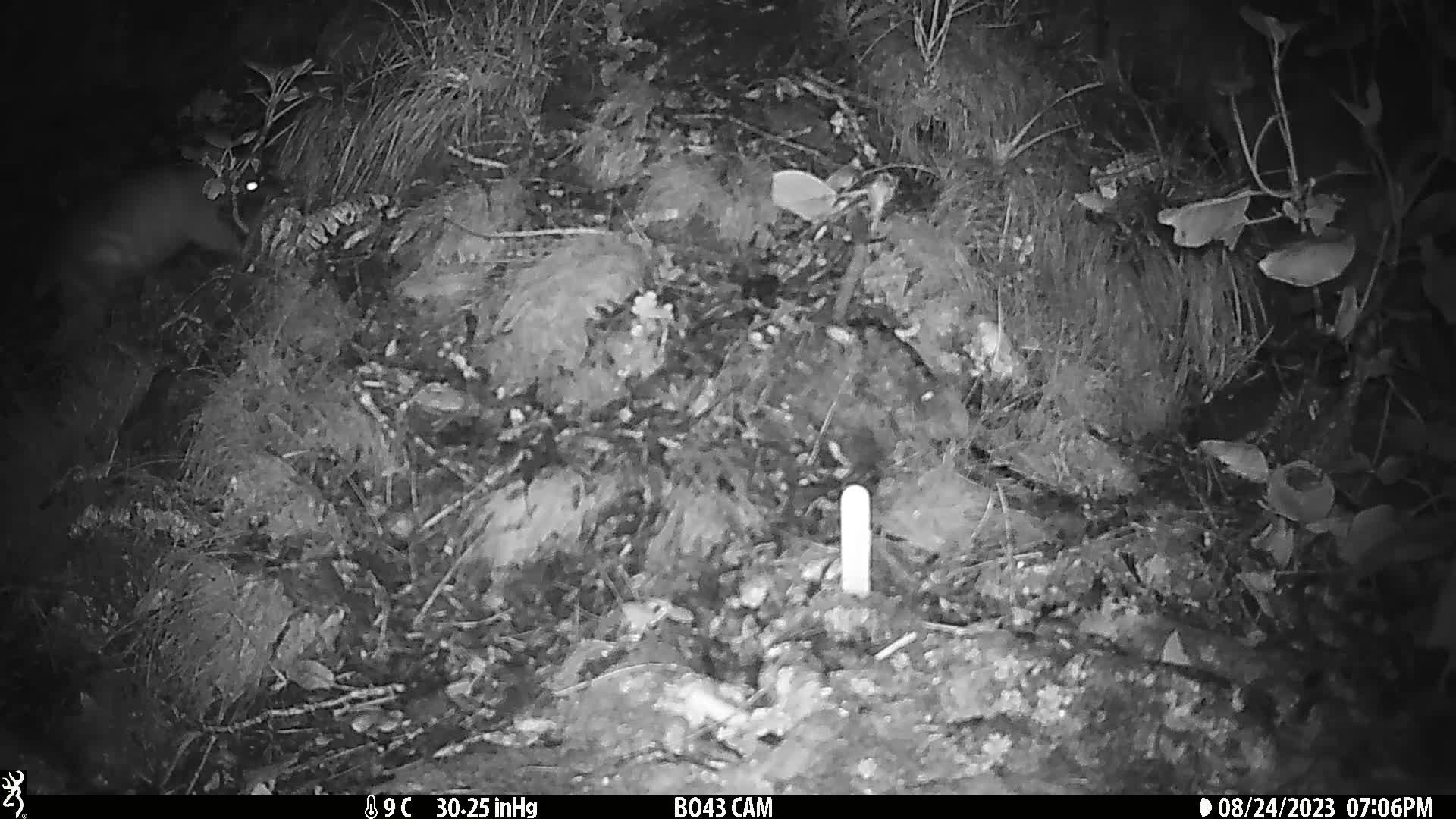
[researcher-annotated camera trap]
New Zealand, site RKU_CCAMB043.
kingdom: Animalia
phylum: Chordata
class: Mammalia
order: Diprotodontia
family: Phalangeridae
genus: Trichosurus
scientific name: Trichosurus vulpecula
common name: common brushtail possum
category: possum